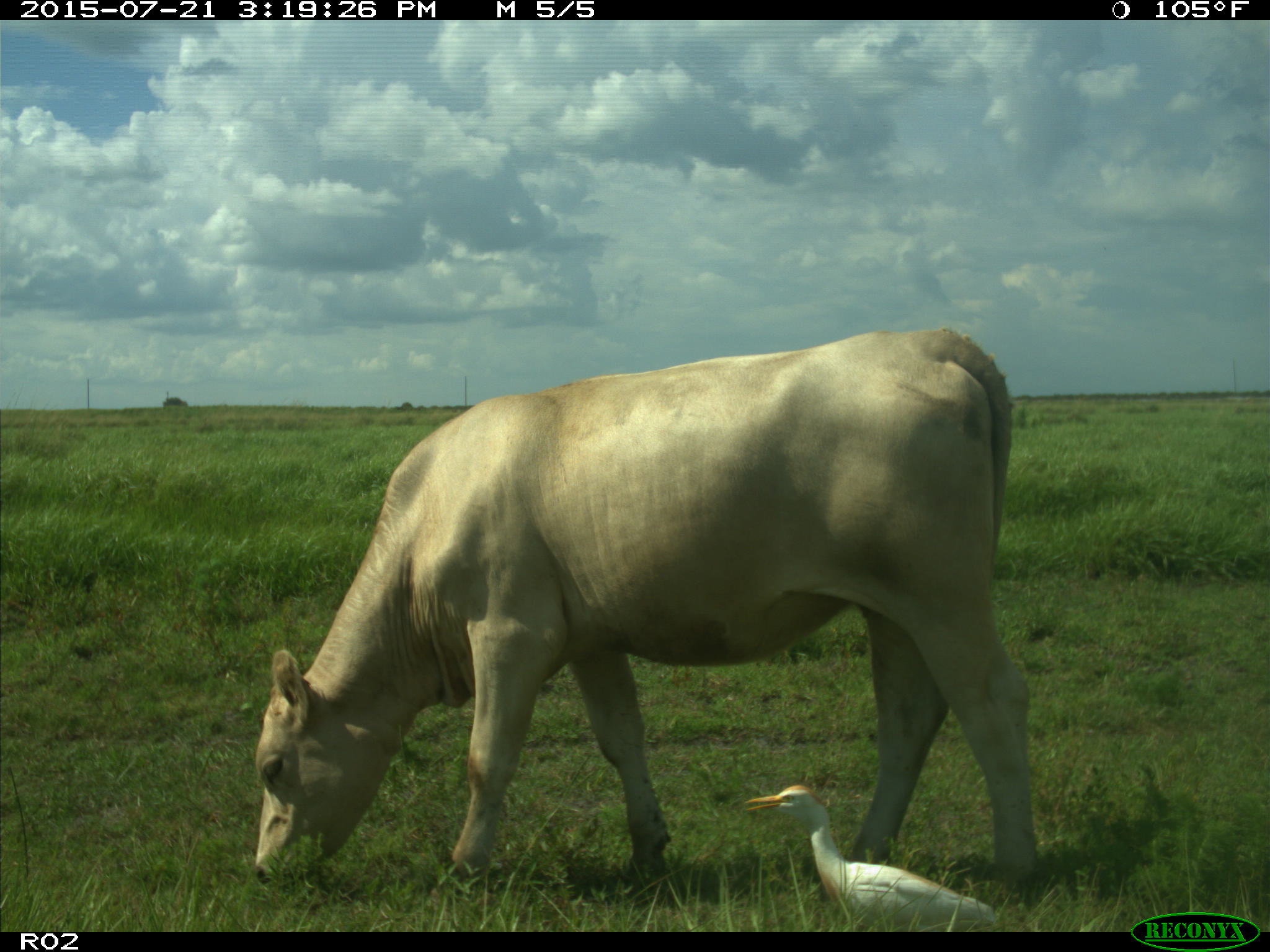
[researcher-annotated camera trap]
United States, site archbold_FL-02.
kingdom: Animalia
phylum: Chordata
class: Mammalia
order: Artiodactyla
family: Bovidae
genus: Bos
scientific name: Bos taurus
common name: domestic cow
Bos taurus (domestic cow).